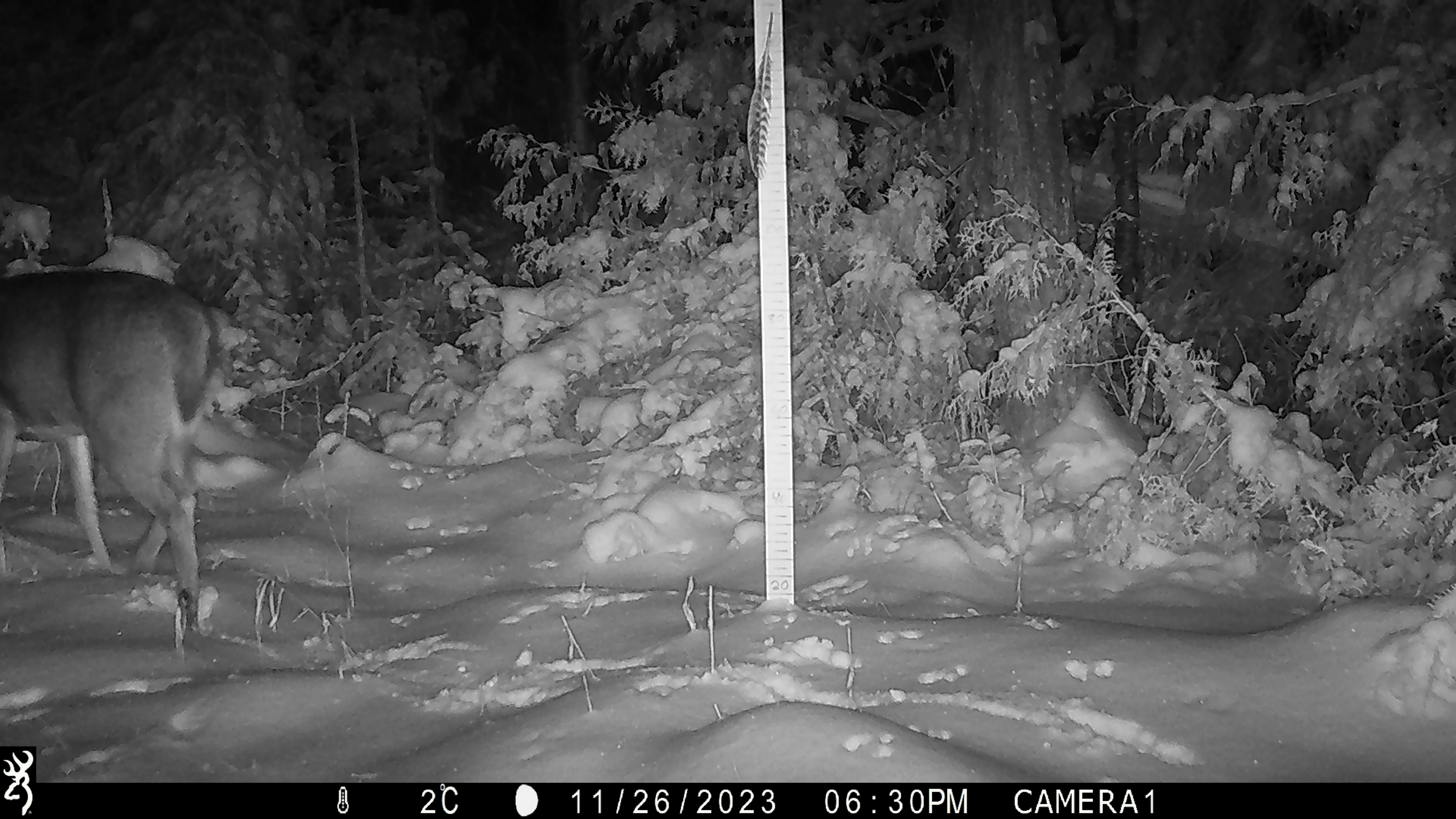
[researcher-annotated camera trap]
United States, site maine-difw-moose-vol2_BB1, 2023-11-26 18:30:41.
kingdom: Animalia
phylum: Chordata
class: Mammalia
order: Artiodactyla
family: Cervidae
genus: Odocoileus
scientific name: Odocoileus virginianus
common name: white-tailed deer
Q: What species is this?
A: White-tailed deer (Odocoileus virginianus).